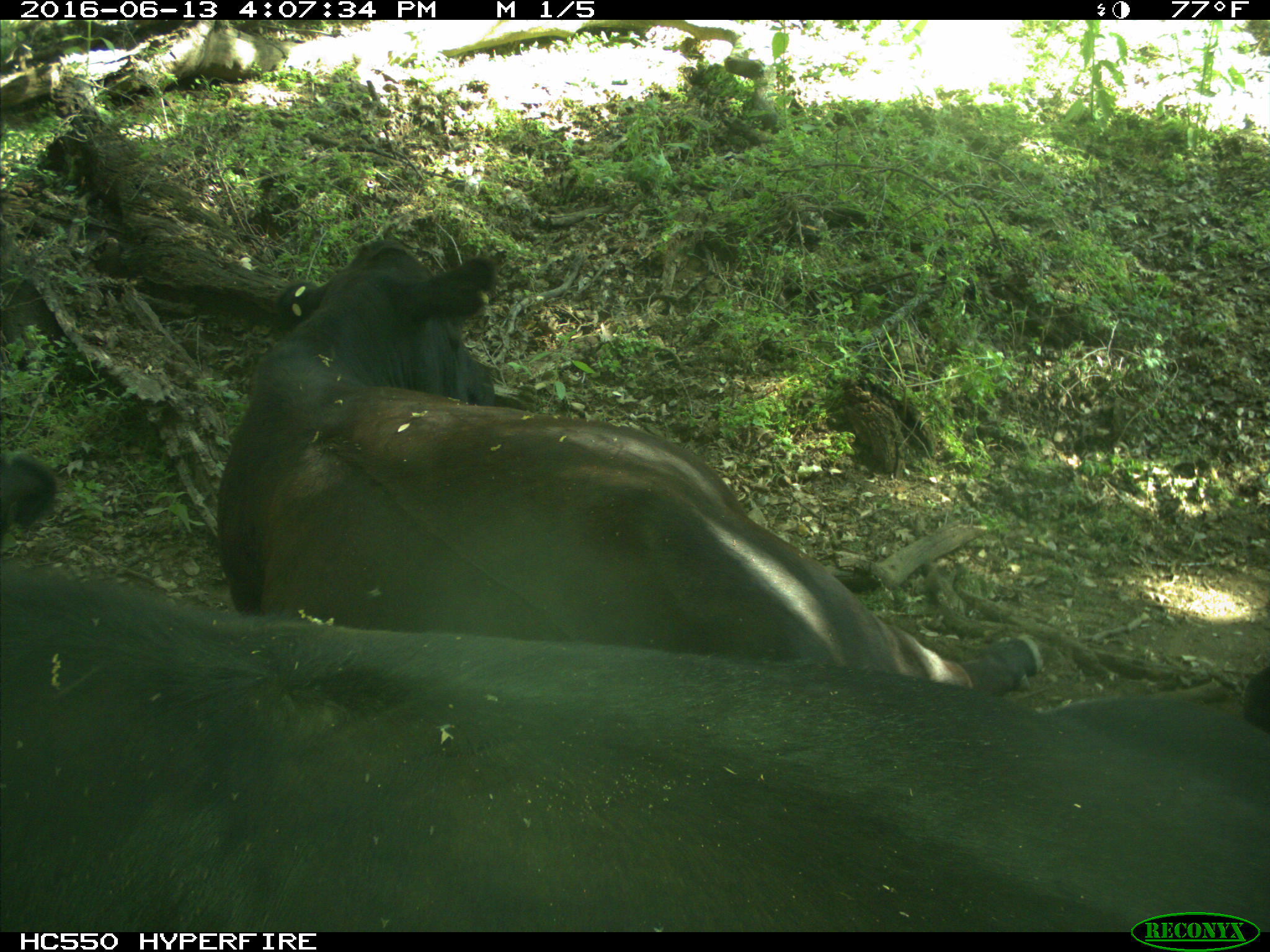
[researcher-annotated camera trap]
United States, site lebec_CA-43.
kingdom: Animalia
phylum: Chordata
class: Mammalia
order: Artiodactyla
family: Bovidae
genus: Bos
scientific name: Bos taurus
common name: domestic cow